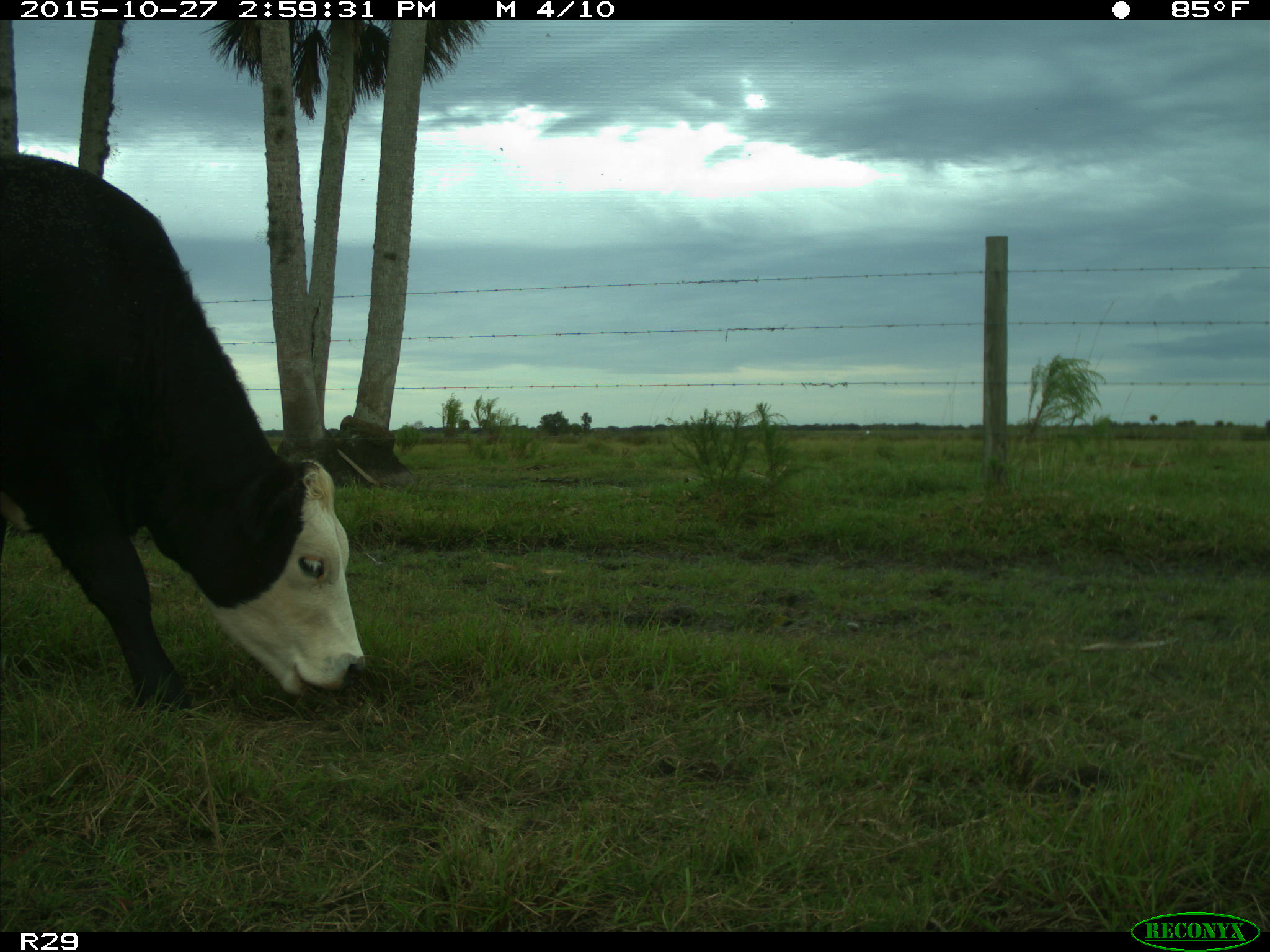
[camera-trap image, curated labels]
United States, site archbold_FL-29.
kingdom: Animalia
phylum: Chordata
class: Mammalia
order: Artiodactyla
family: Bovidae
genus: Bos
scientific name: Bos taurus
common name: domestic cow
Bos taurus (domestic cow).